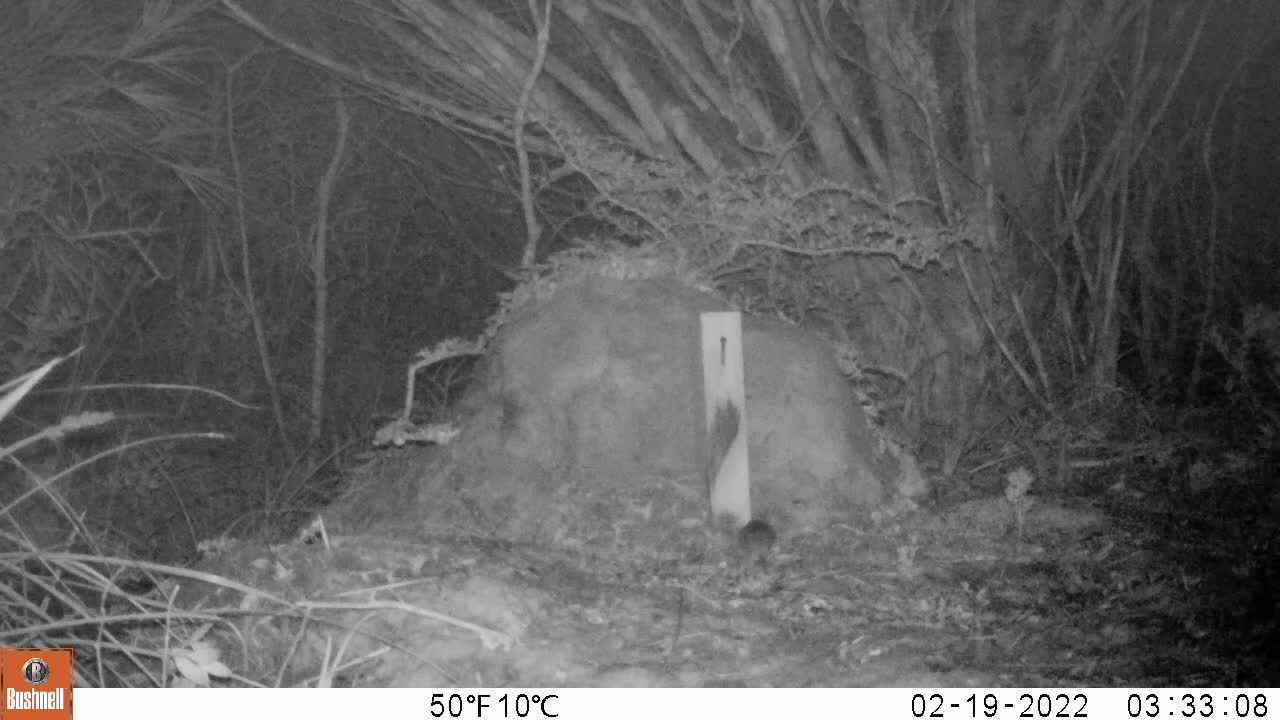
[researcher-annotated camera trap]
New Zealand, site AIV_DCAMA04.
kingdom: Animalia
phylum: Chordata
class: Mammalia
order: Rodentia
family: Muridae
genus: Mus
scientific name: Mus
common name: mouse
Mouse (Mus).